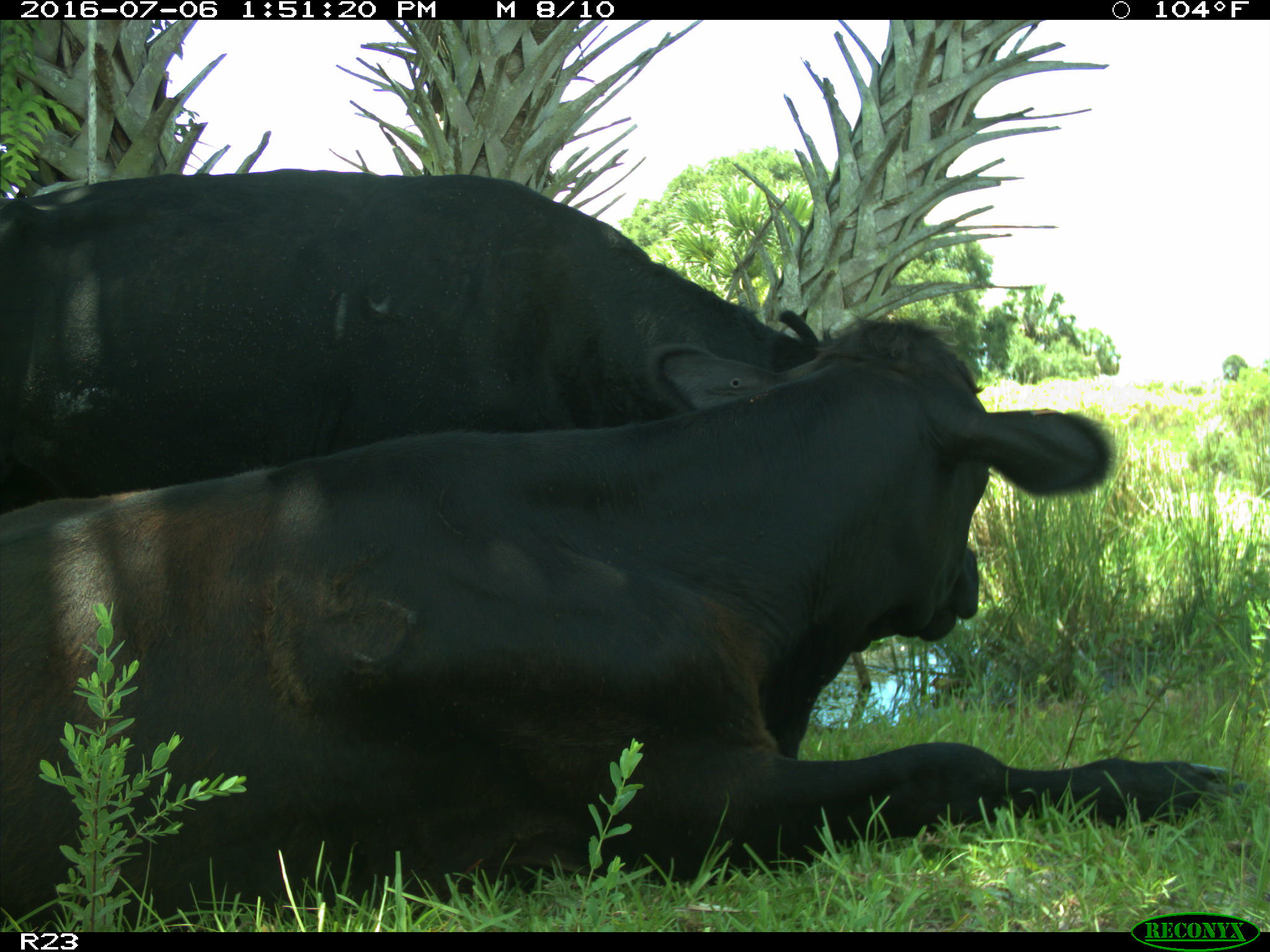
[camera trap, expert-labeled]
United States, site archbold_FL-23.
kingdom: Animalia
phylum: Chordata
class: Mammalia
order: Artiodactyla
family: Bovidae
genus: Bos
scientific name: Bos taurus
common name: domestic cow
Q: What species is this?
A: Bos taurus (domestic cow).